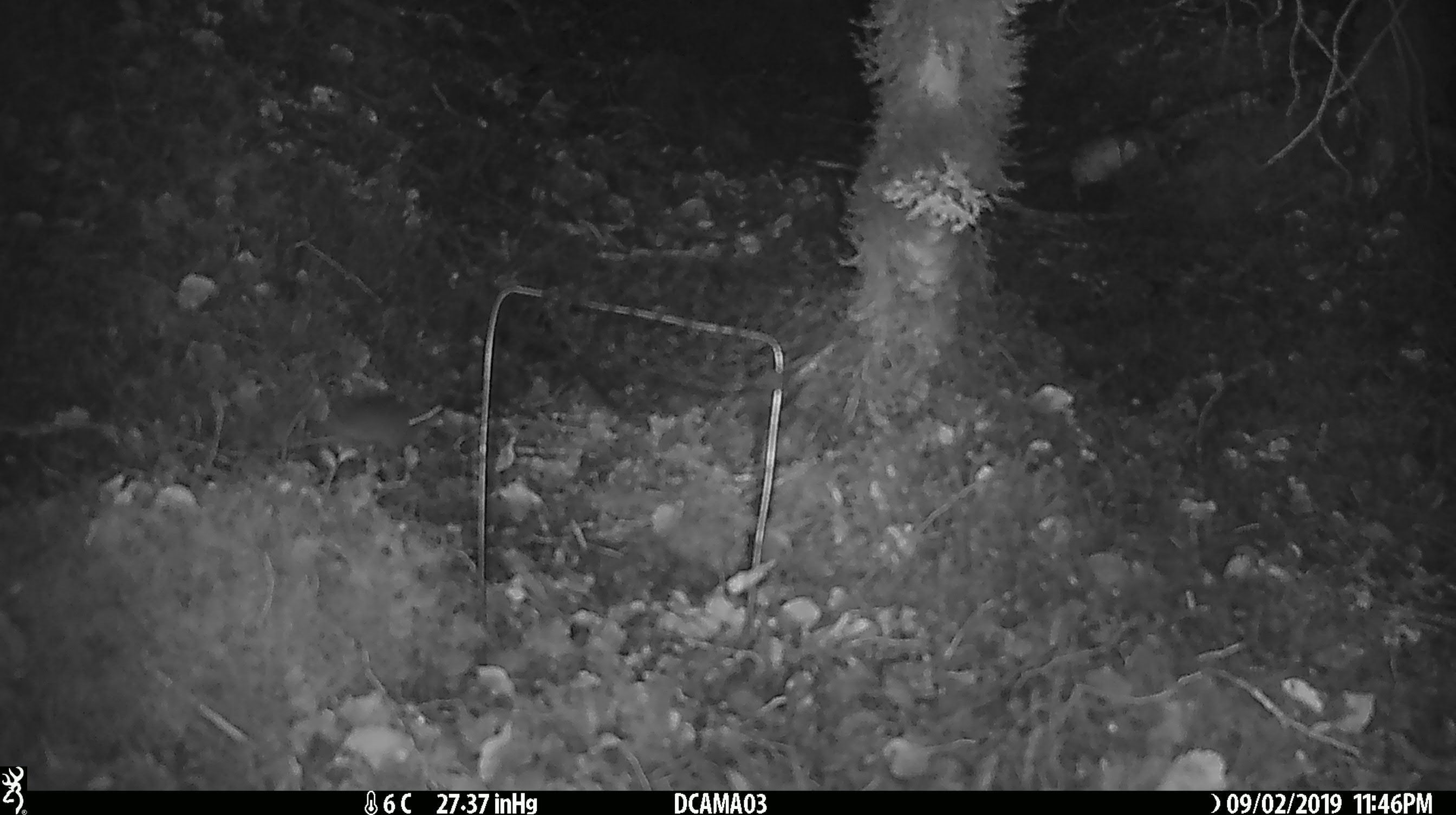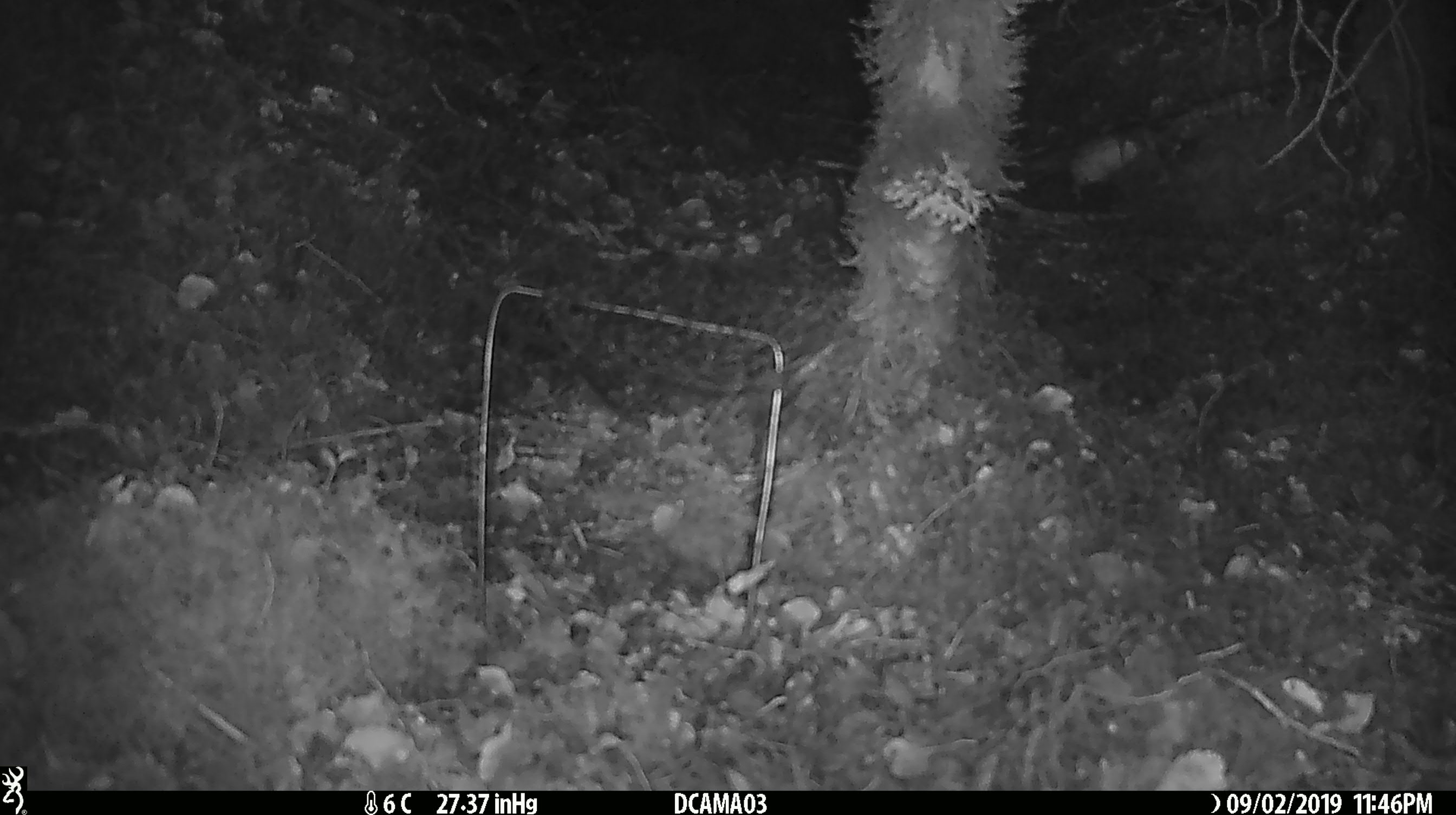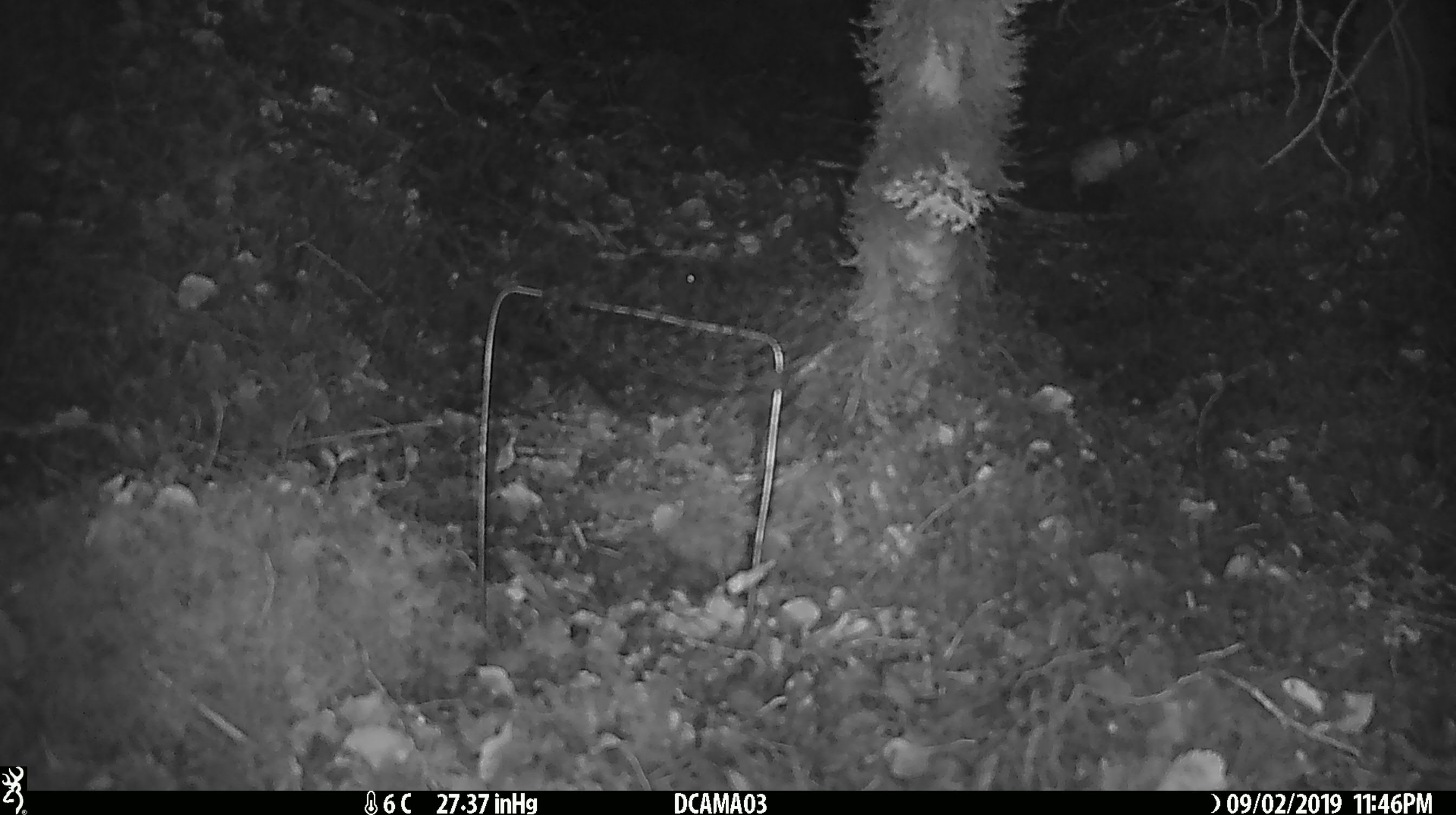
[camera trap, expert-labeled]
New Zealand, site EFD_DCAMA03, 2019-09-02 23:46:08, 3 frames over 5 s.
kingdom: Animalia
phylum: Chordata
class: Mammalia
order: Rodentia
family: Muridae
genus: Mus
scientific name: Mus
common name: mouse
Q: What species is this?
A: Mouse (Mus).